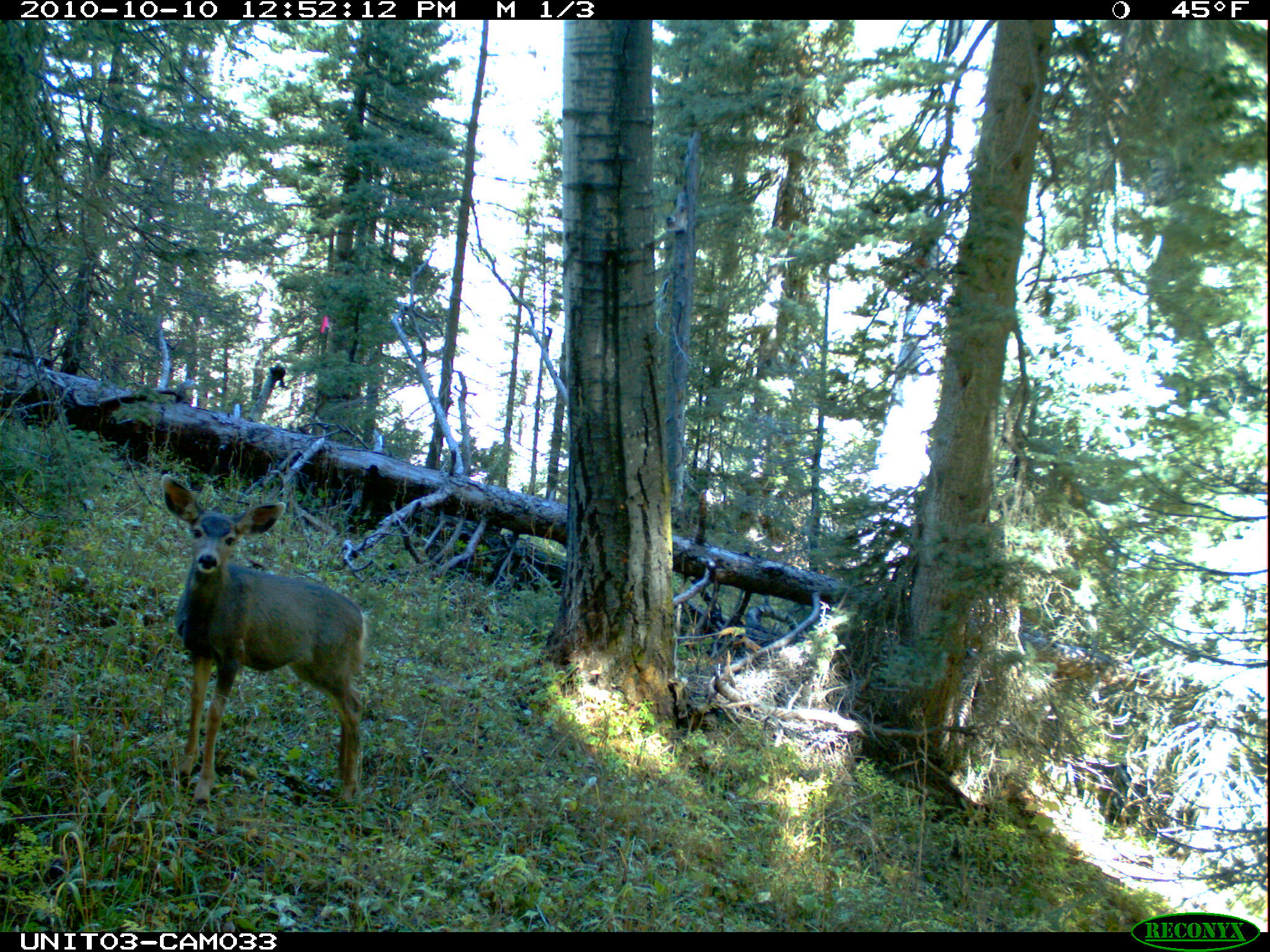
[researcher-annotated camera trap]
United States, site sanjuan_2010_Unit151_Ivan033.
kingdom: Animalia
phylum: Chordata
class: Mammalia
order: Artiodactyla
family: Cervidae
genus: Odocoileus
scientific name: Odocoileus hemionus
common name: mule deer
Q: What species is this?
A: Odocoileus hemionus (mule deer).